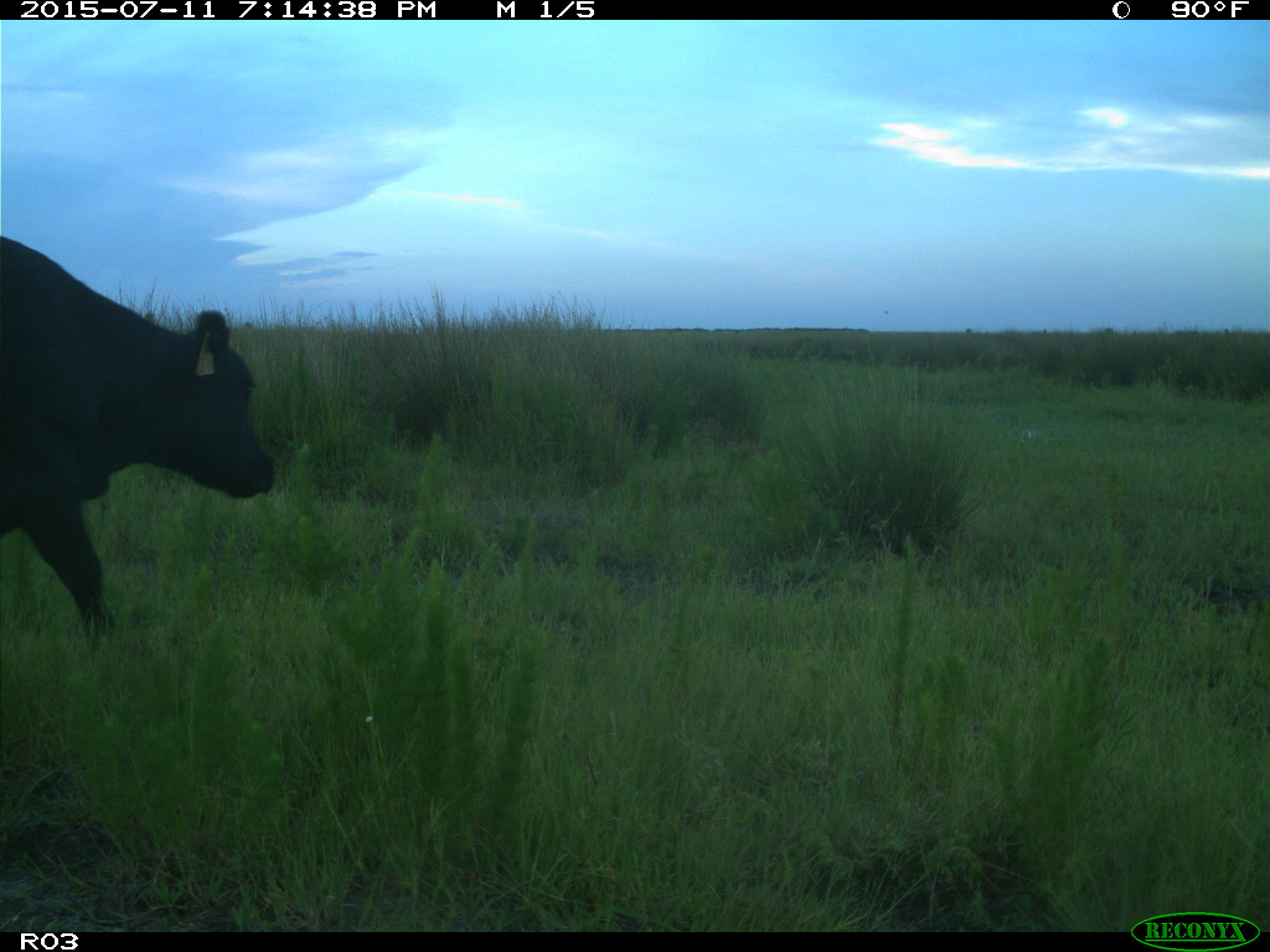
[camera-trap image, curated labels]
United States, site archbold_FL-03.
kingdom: Animalia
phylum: Chordata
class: Mammalia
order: Artiodactyla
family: Bovidae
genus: Bos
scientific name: Bos taurus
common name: domestic cow